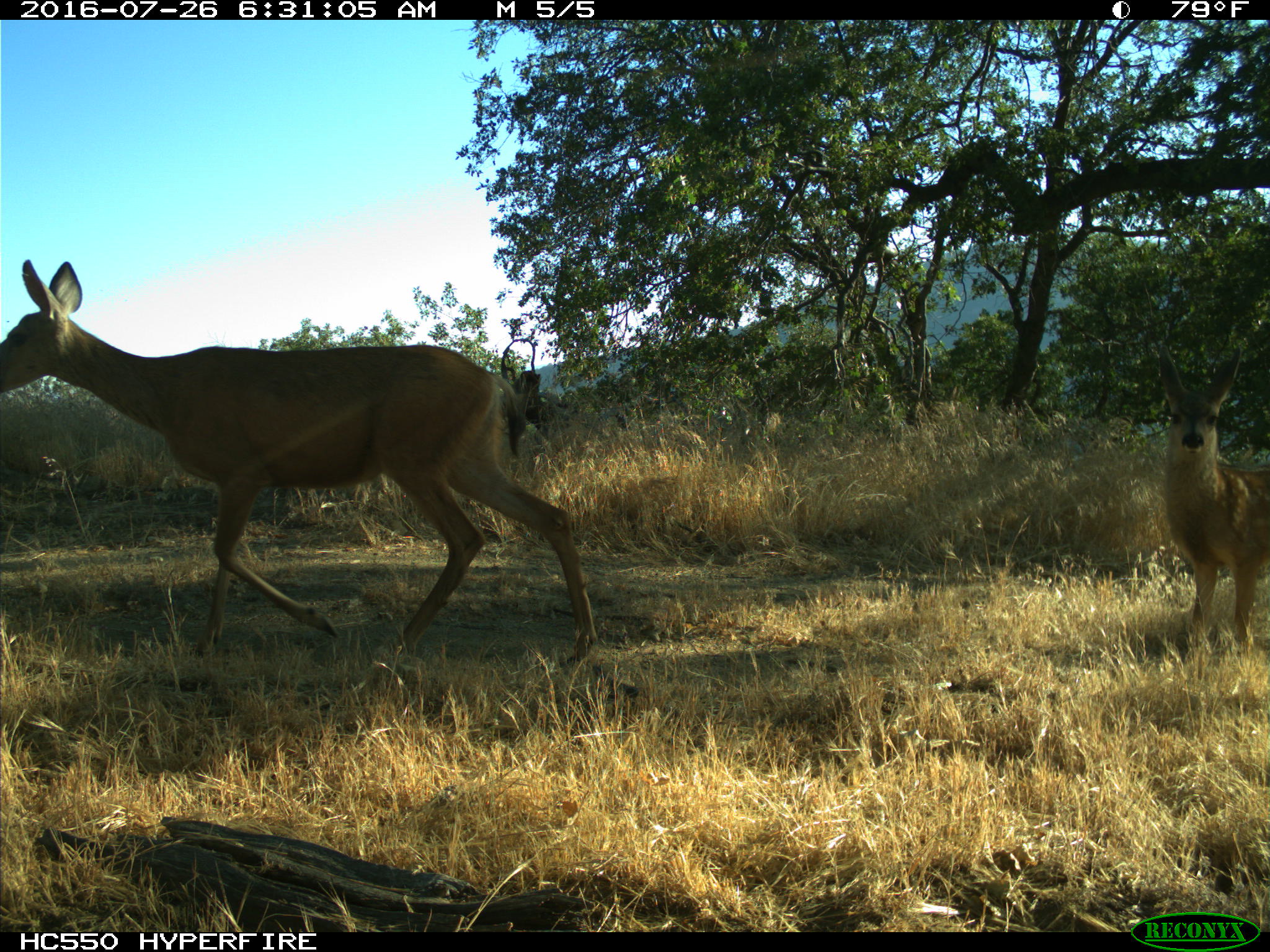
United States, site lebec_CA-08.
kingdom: Animalia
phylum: Chordata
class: Mammalia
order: Artiodactyla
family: Cervidae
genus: Odocoileus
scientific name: Odocoileus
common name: deer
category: unidentified deer